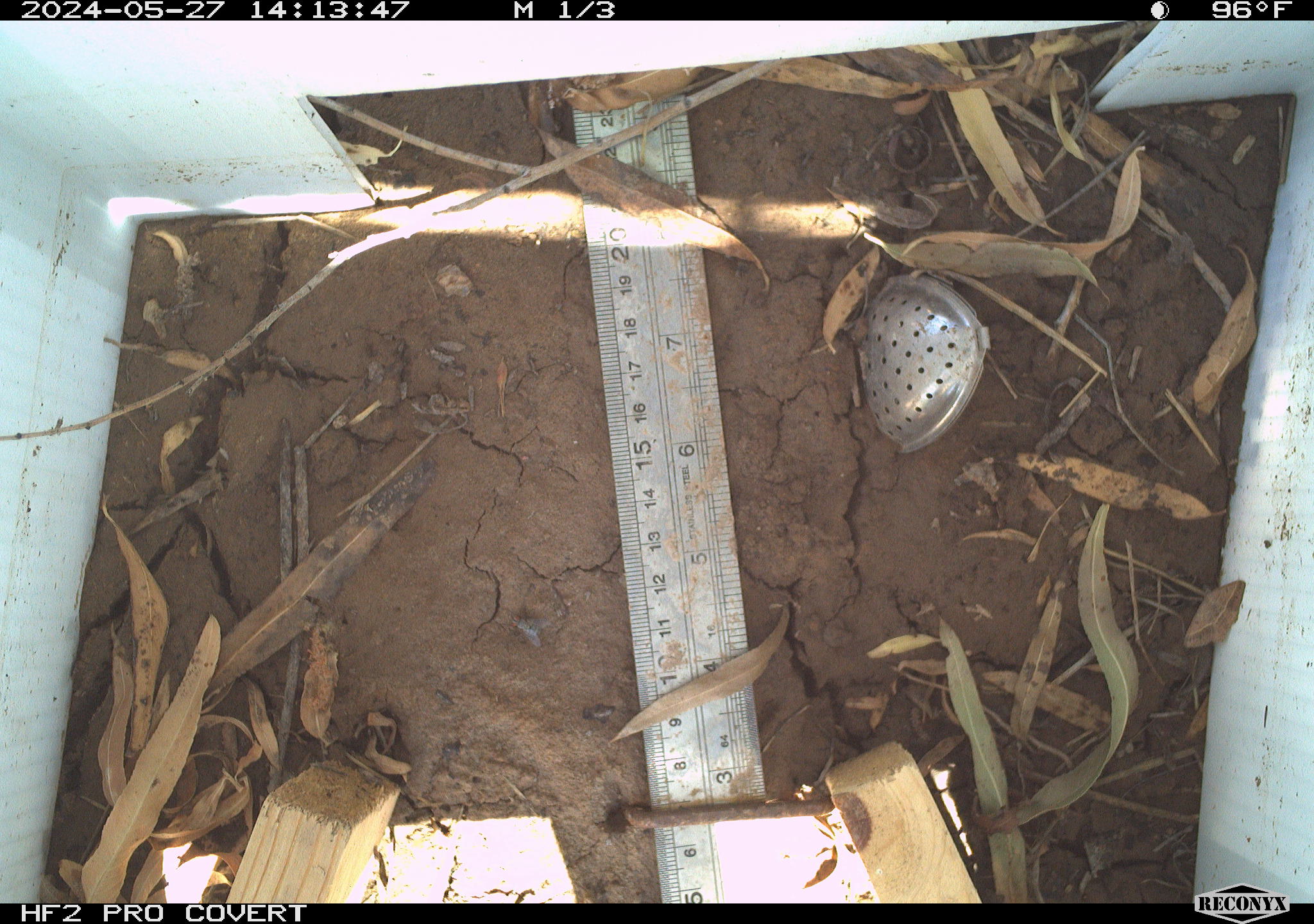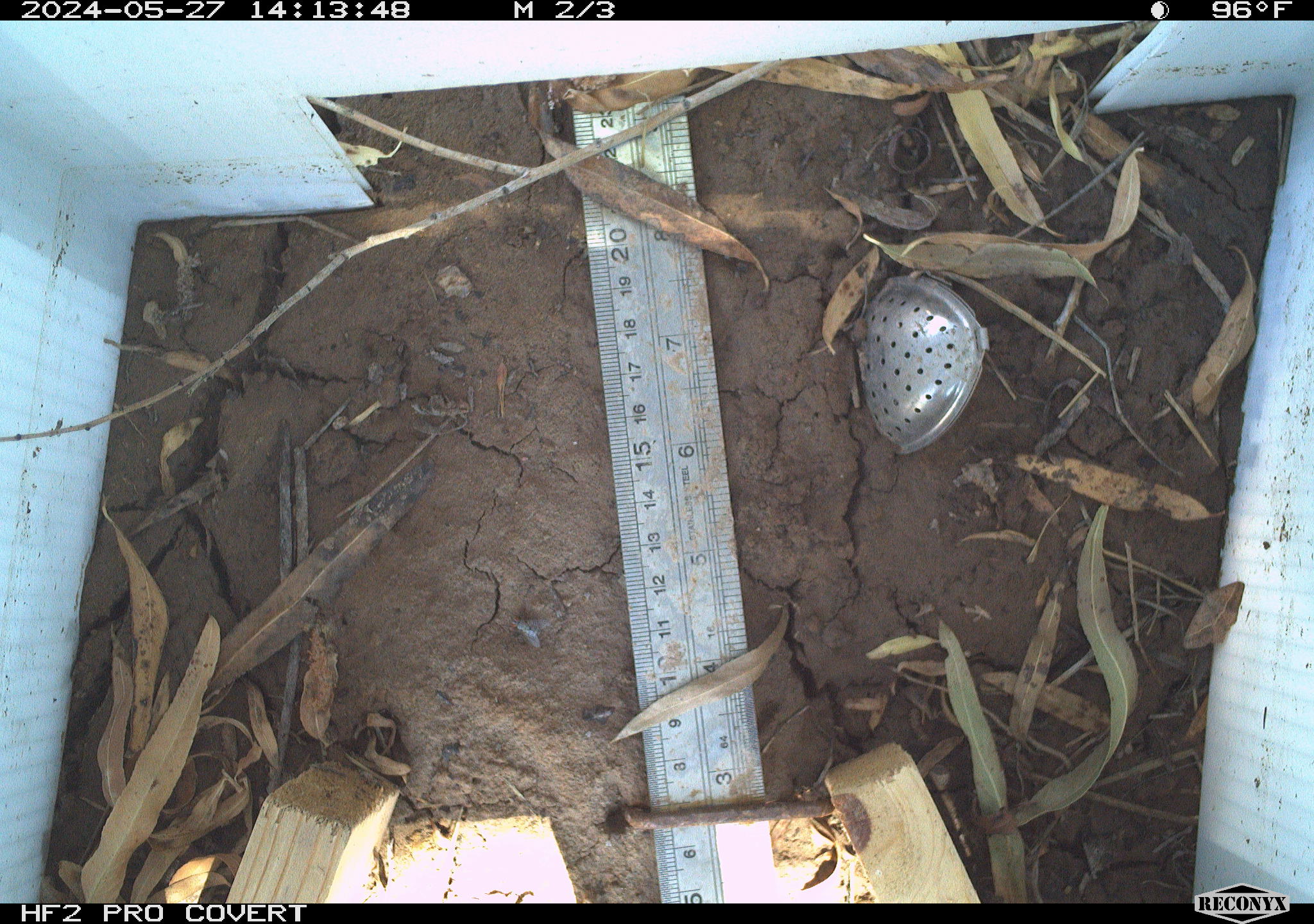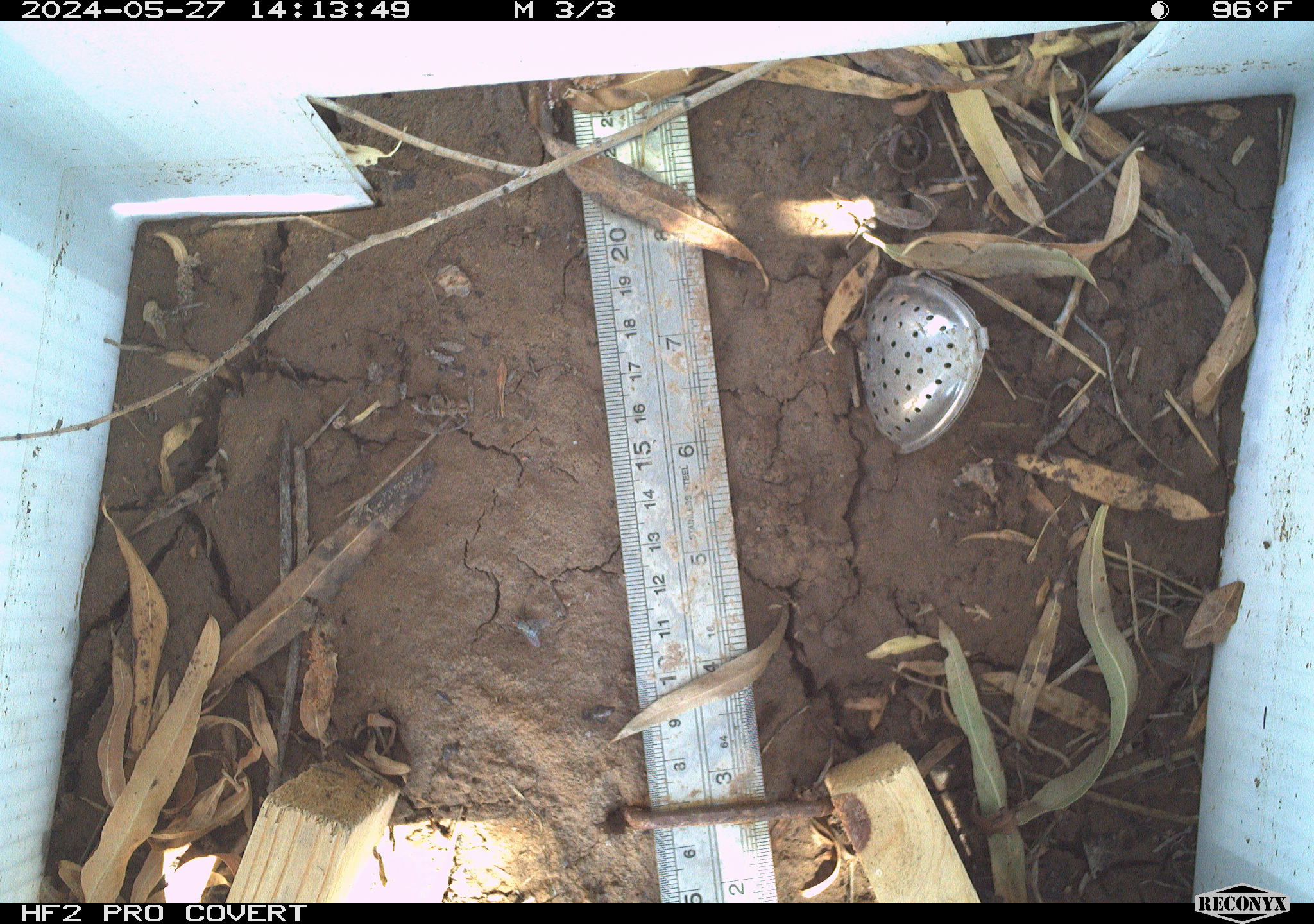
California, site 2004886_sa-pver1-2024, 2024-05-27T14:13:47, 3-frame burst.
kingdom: Animalia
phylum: Arthropoda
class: Insecta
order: Lepidoptera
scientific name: Lepidoptera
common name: butterflies and moths